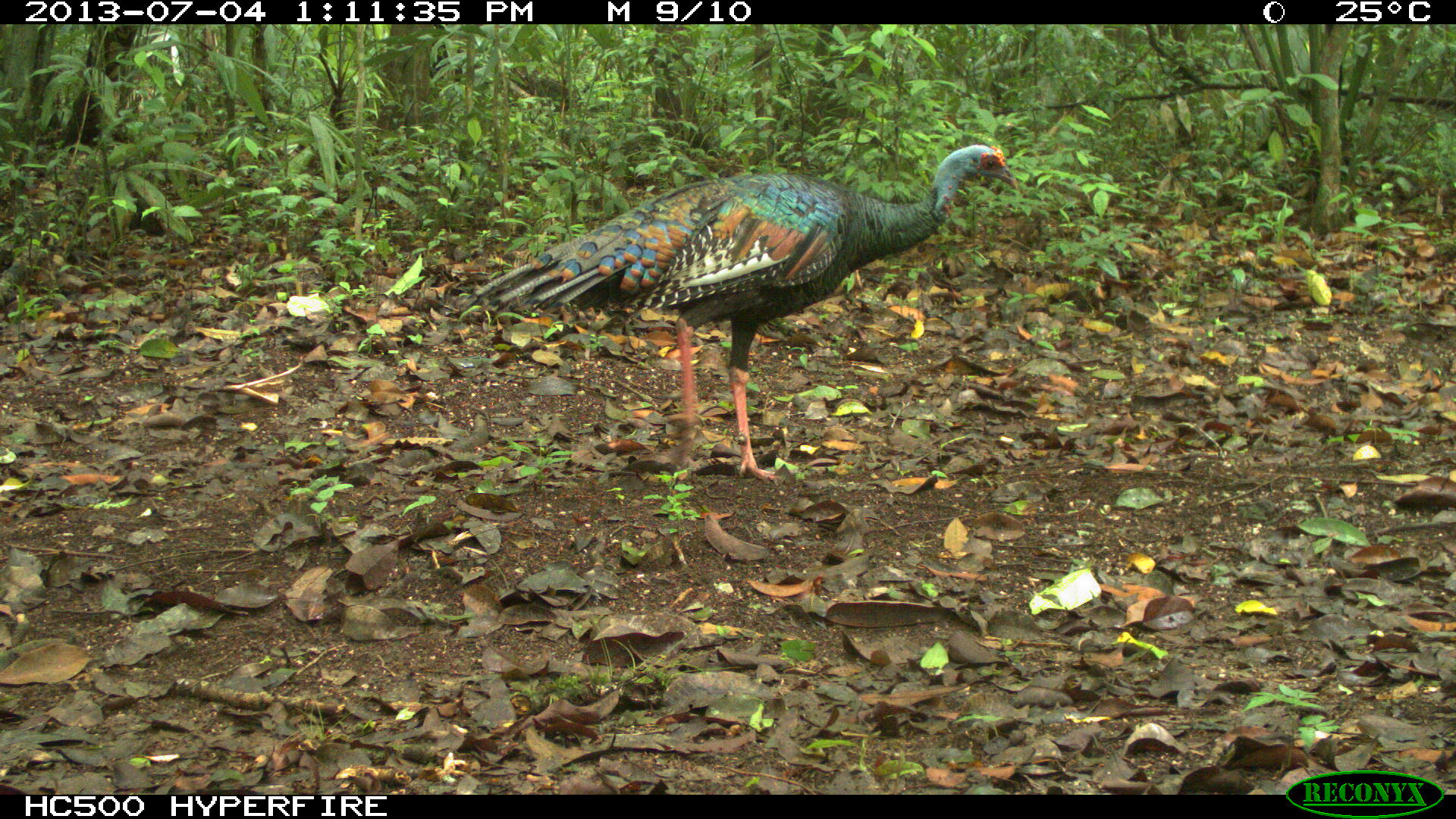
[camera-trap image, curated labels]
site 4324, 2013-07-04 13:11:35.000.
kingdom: Animalia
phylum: Chordata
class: Aves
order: Galliformes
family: Phasianidae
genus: Meleagris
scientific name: Meleagris ocellata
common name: ocellated turkey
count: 1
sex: female